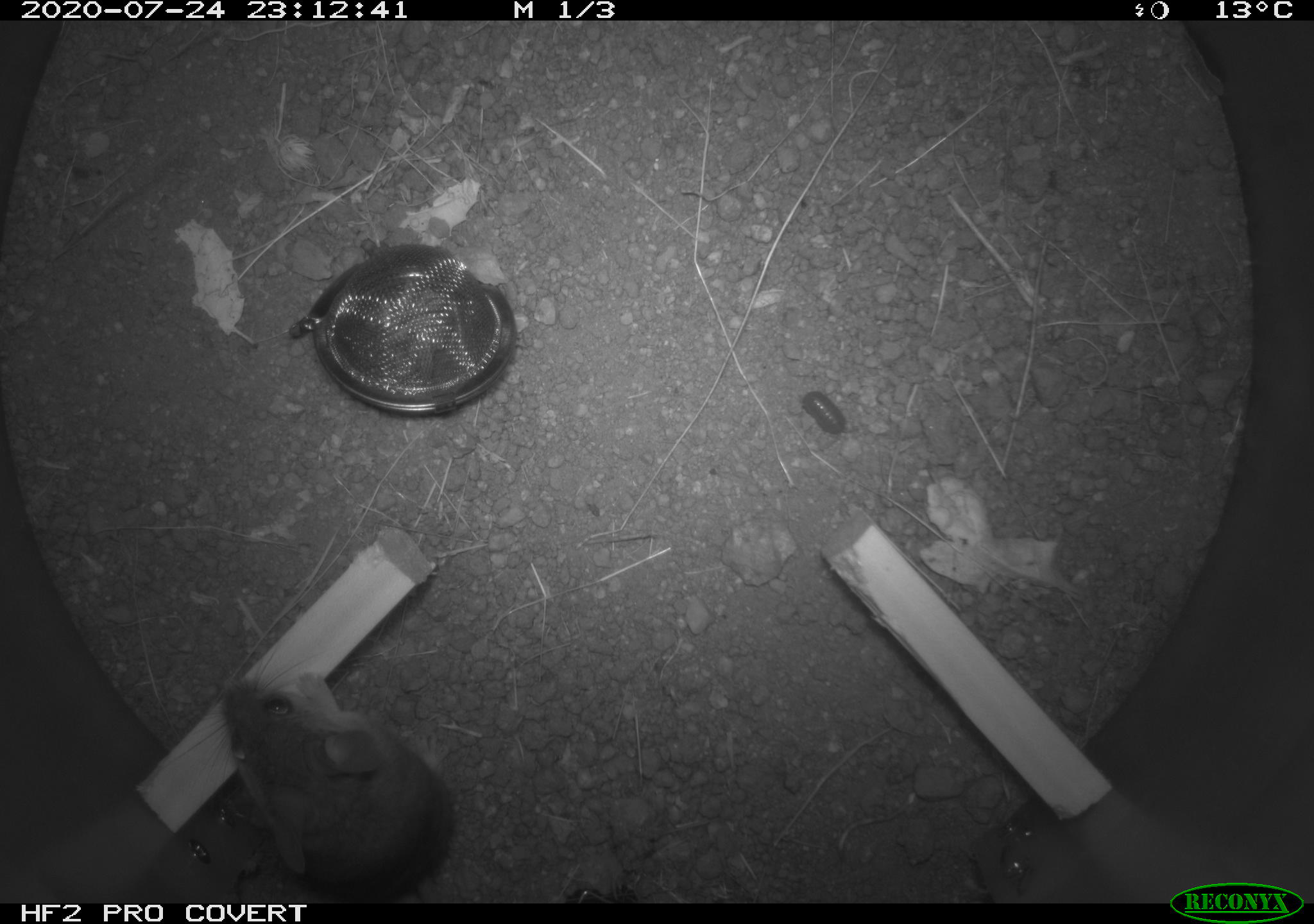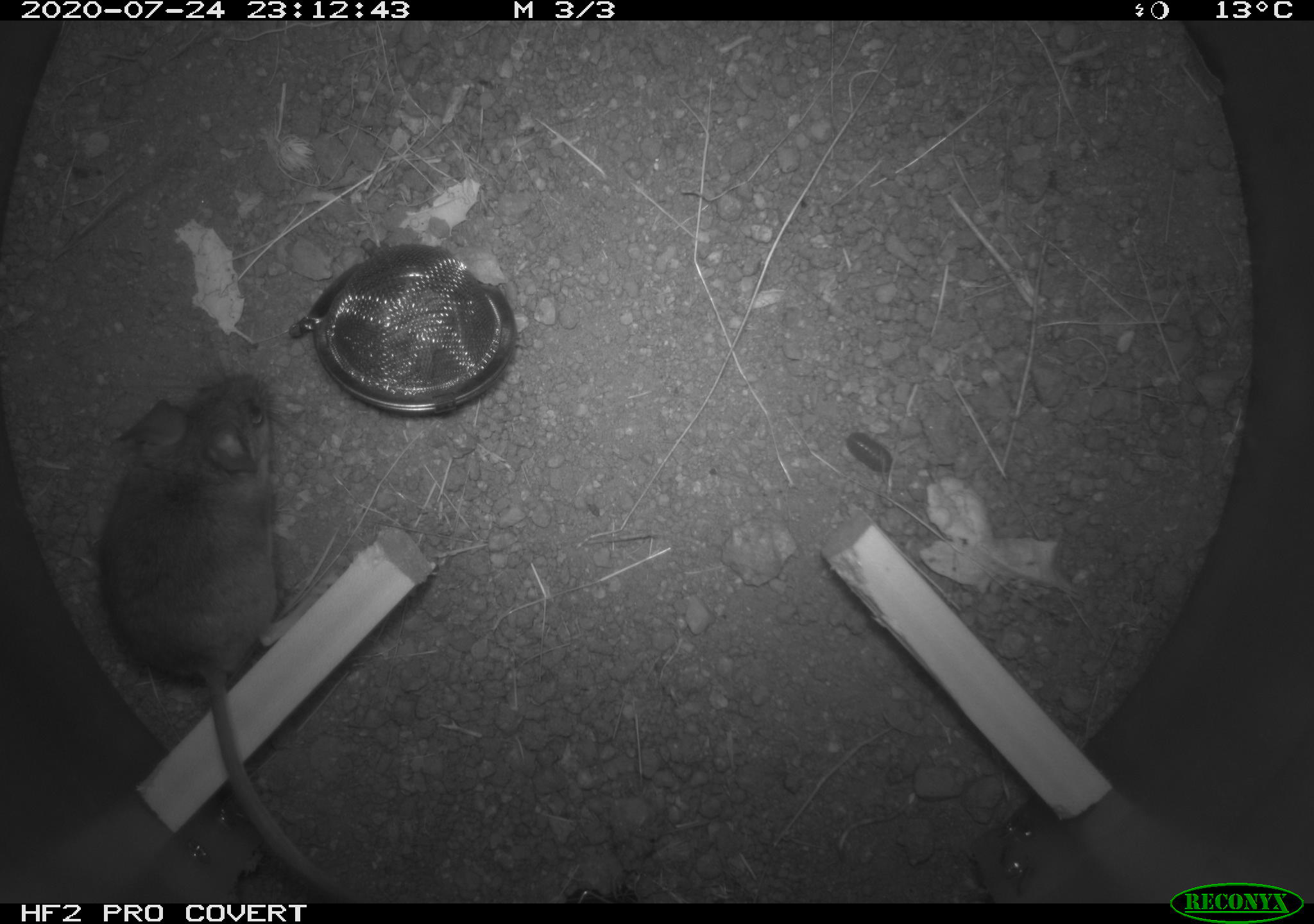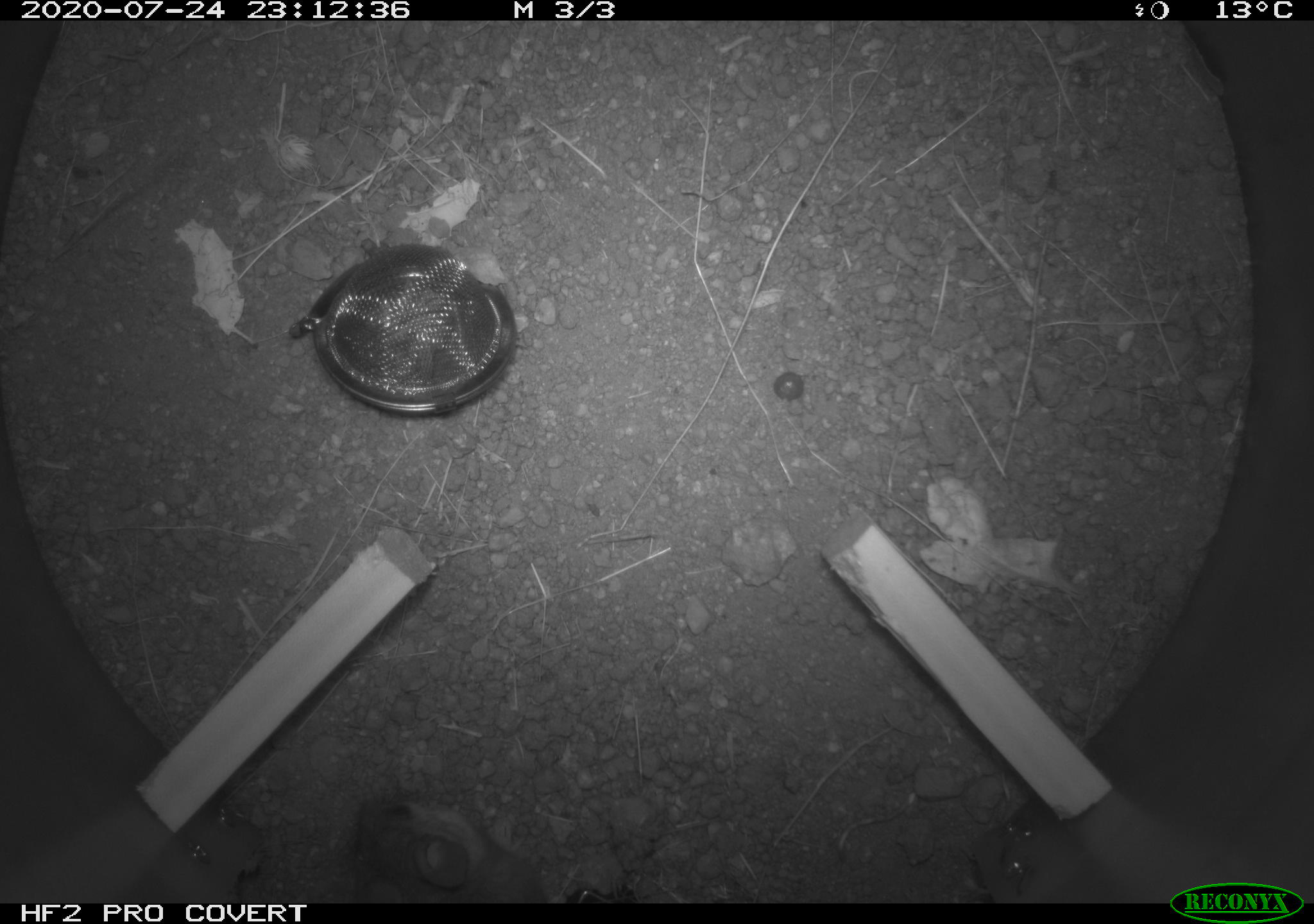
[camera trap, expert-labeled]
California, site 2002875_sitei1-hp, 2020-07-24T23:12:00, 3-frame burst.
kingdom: Animalia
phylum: Chordata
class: Mammalia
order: Rodentia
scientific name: Rodentia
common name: rodent